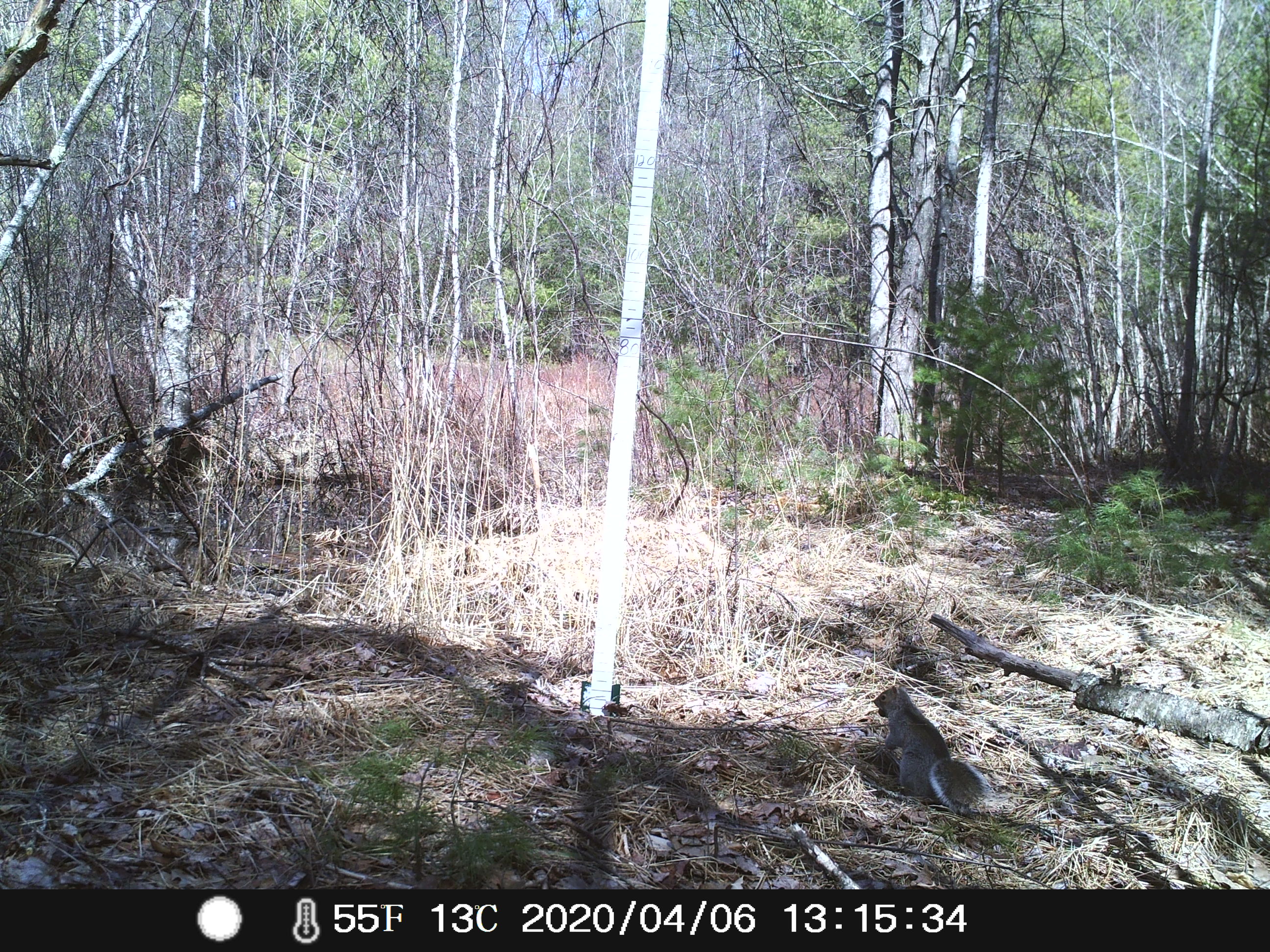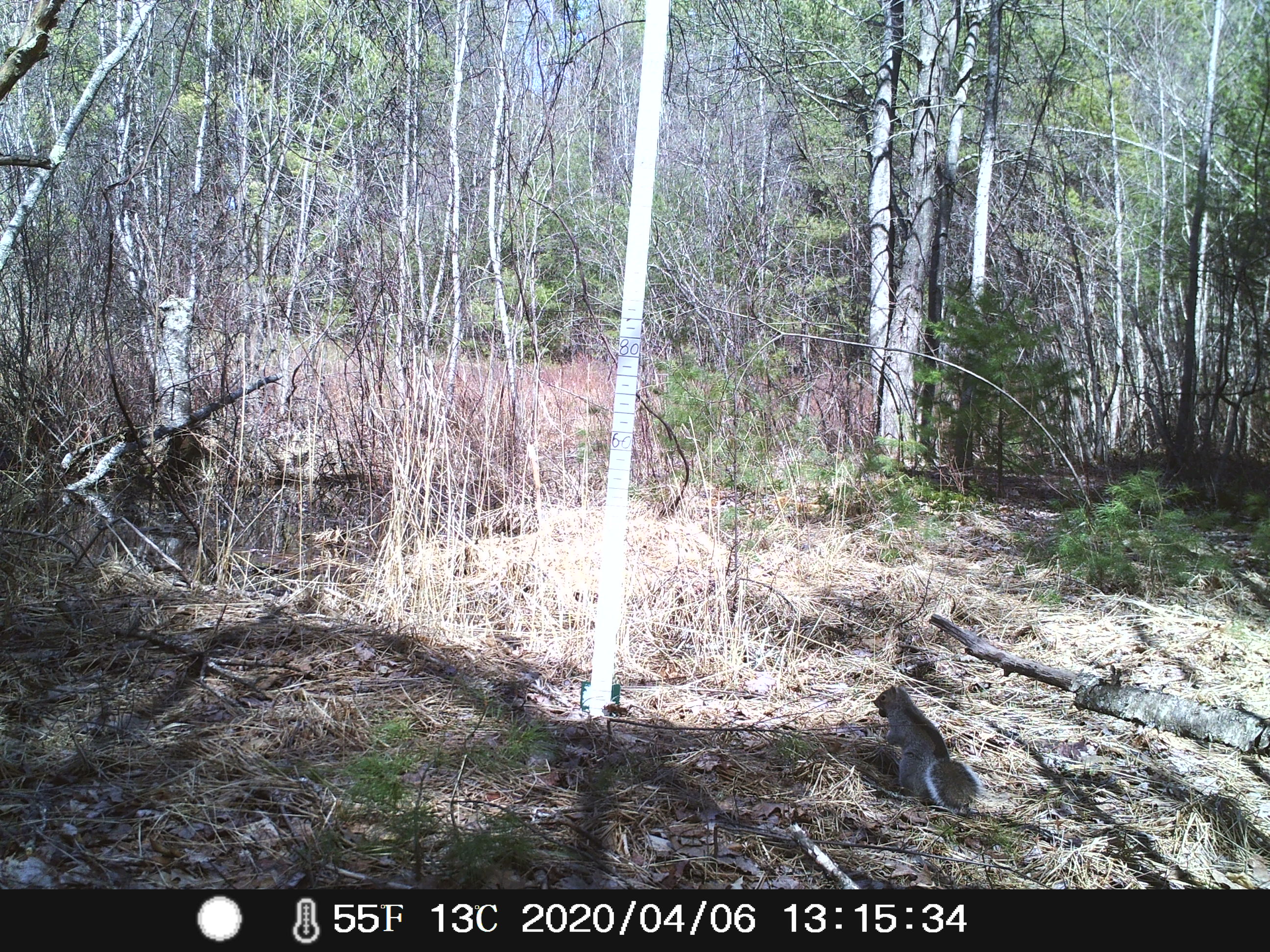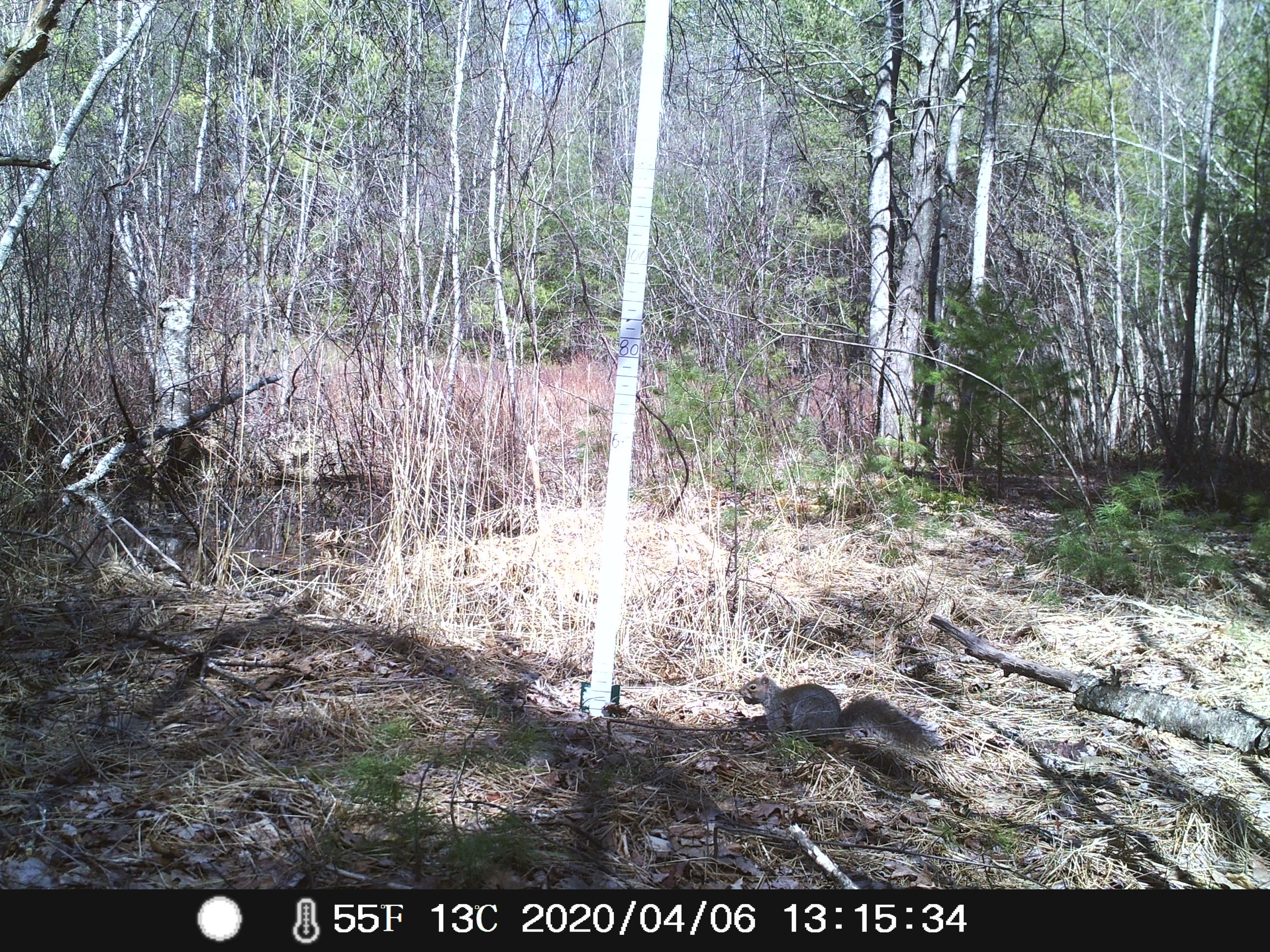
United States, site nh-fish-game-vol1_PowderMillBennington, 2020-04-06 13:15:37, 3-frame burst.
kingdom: Animalia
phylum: Chordata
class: Mammalia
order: Carnivora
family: Canidae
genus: Urocyon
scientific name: Urocyon cinereoargenteus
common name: gray fox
Gray fox (Urocyon cinereoargenteus).